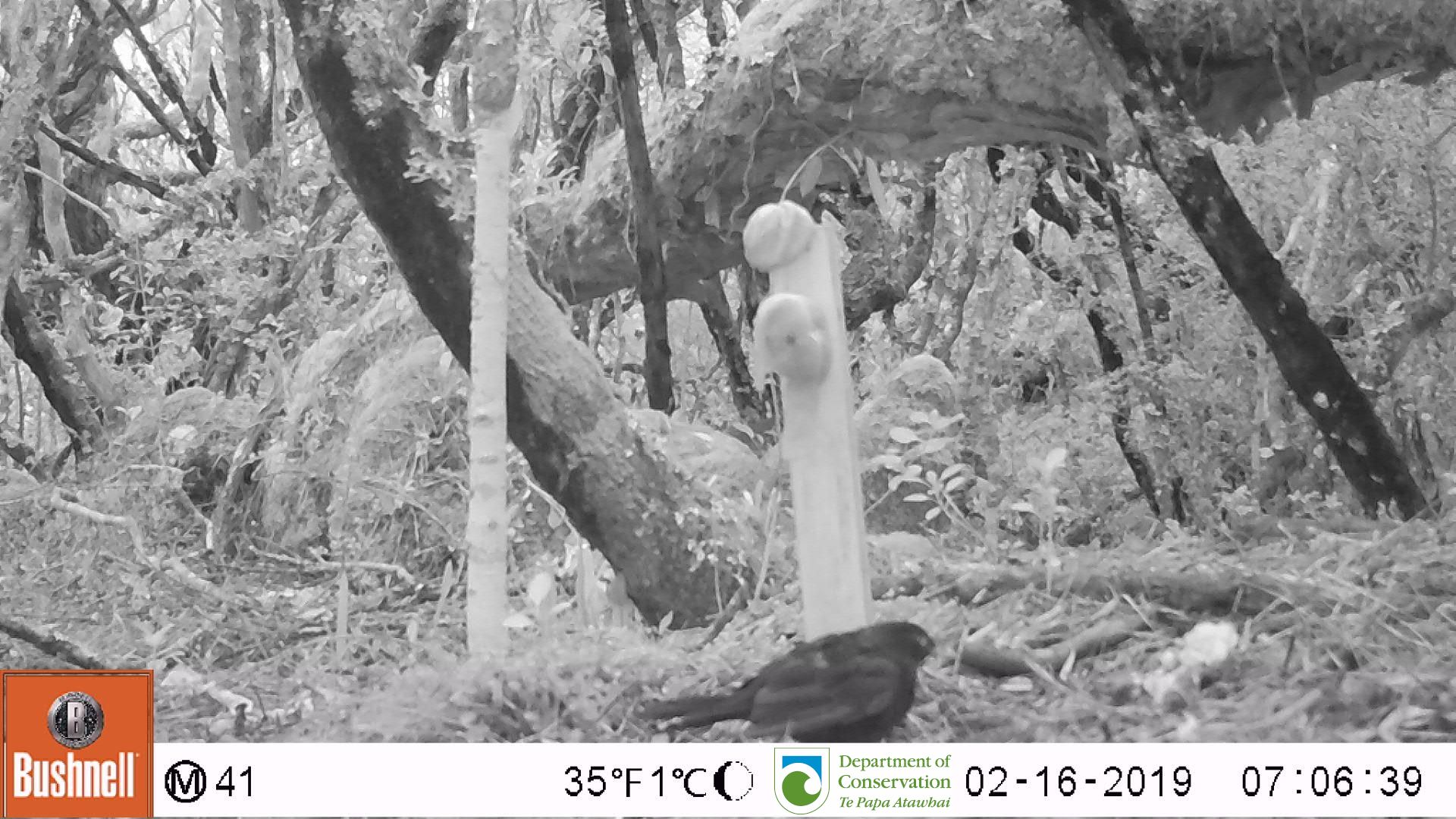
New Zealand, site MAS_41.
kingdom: Animalia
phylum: Chordata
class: Aves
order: Passeriformes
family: Turdidae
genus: Turdus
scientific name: Turdus merula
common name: eurasian blackbird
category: blackbird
Blackbird (eurasian blackbird) (Turdus merula).